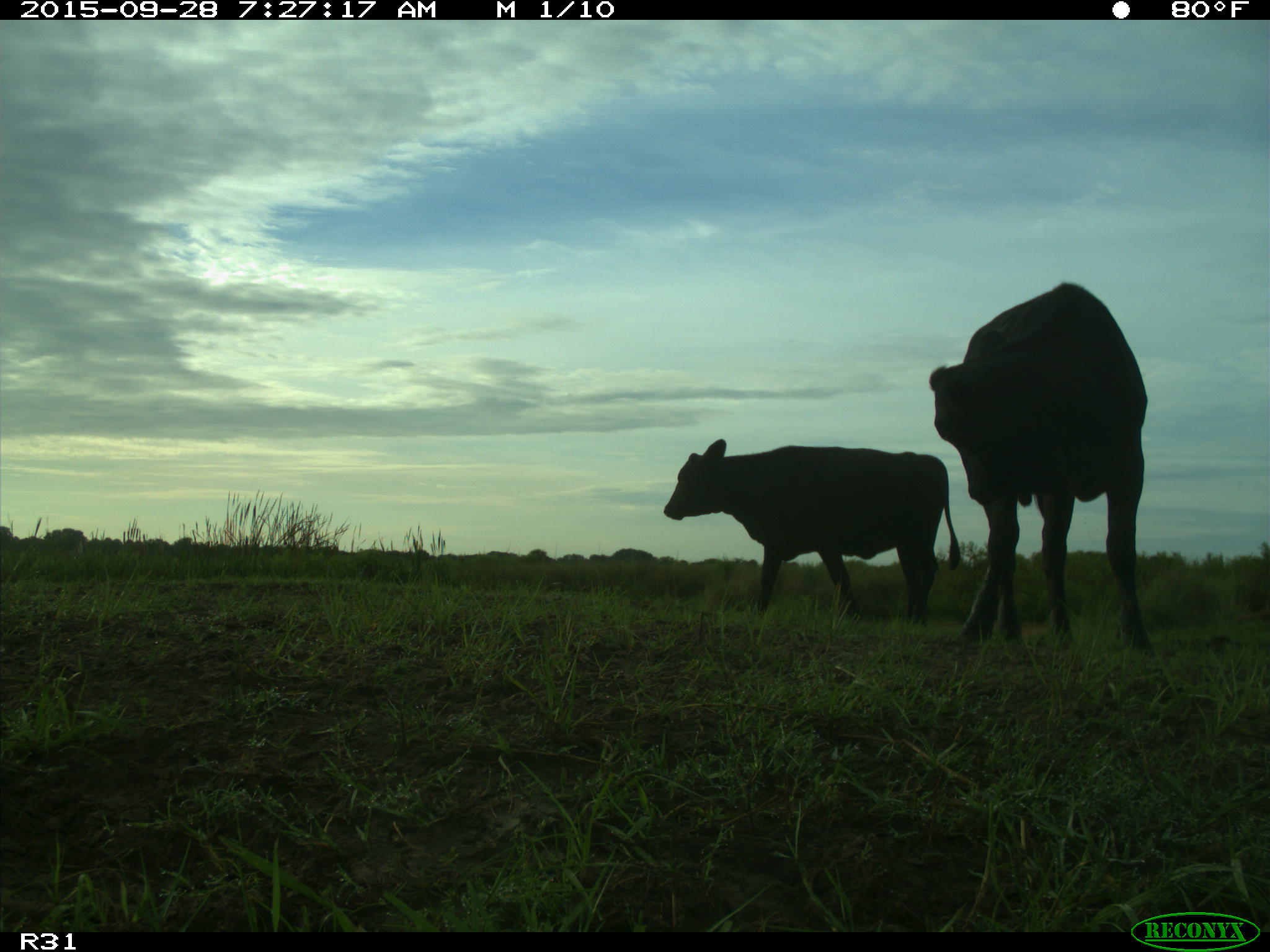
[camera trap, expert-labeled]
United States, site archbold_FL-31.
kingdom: Animalia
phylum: Chordata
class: Mammalia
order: Artiodactyla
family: Bovidae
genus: Bos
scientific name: Bos taurus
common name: domestic cow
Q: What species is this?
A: Bos taurus (domestic cow).